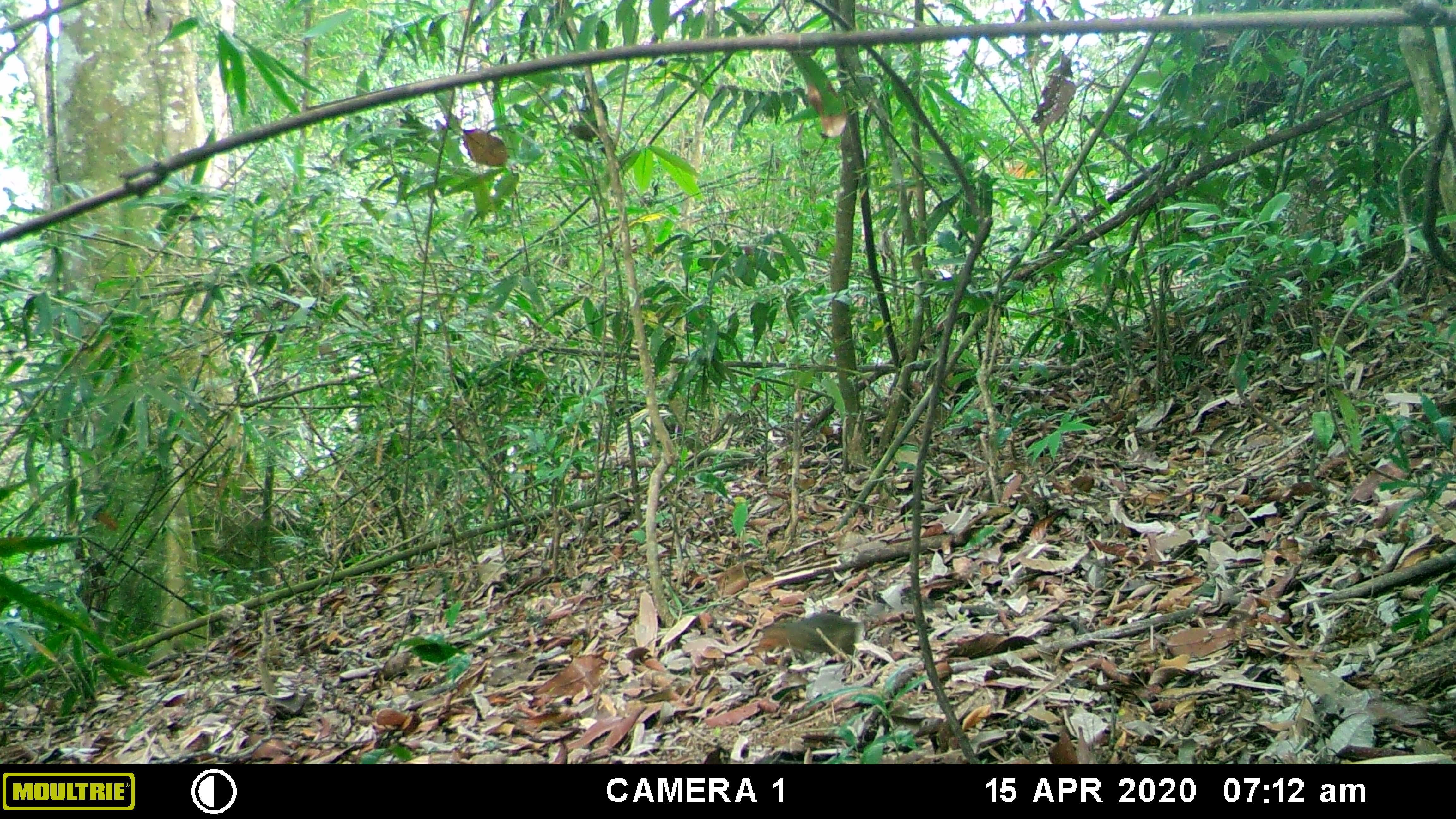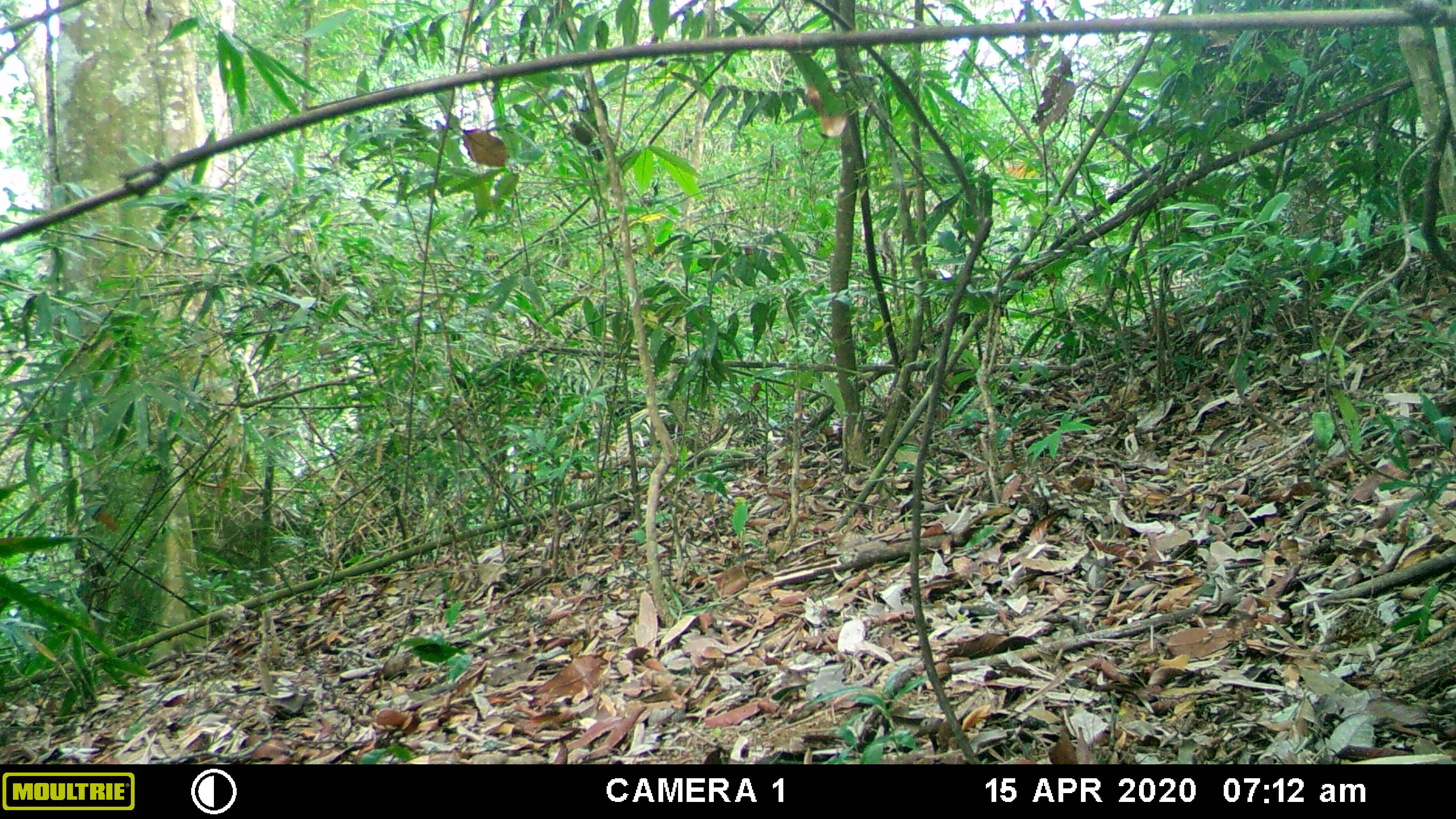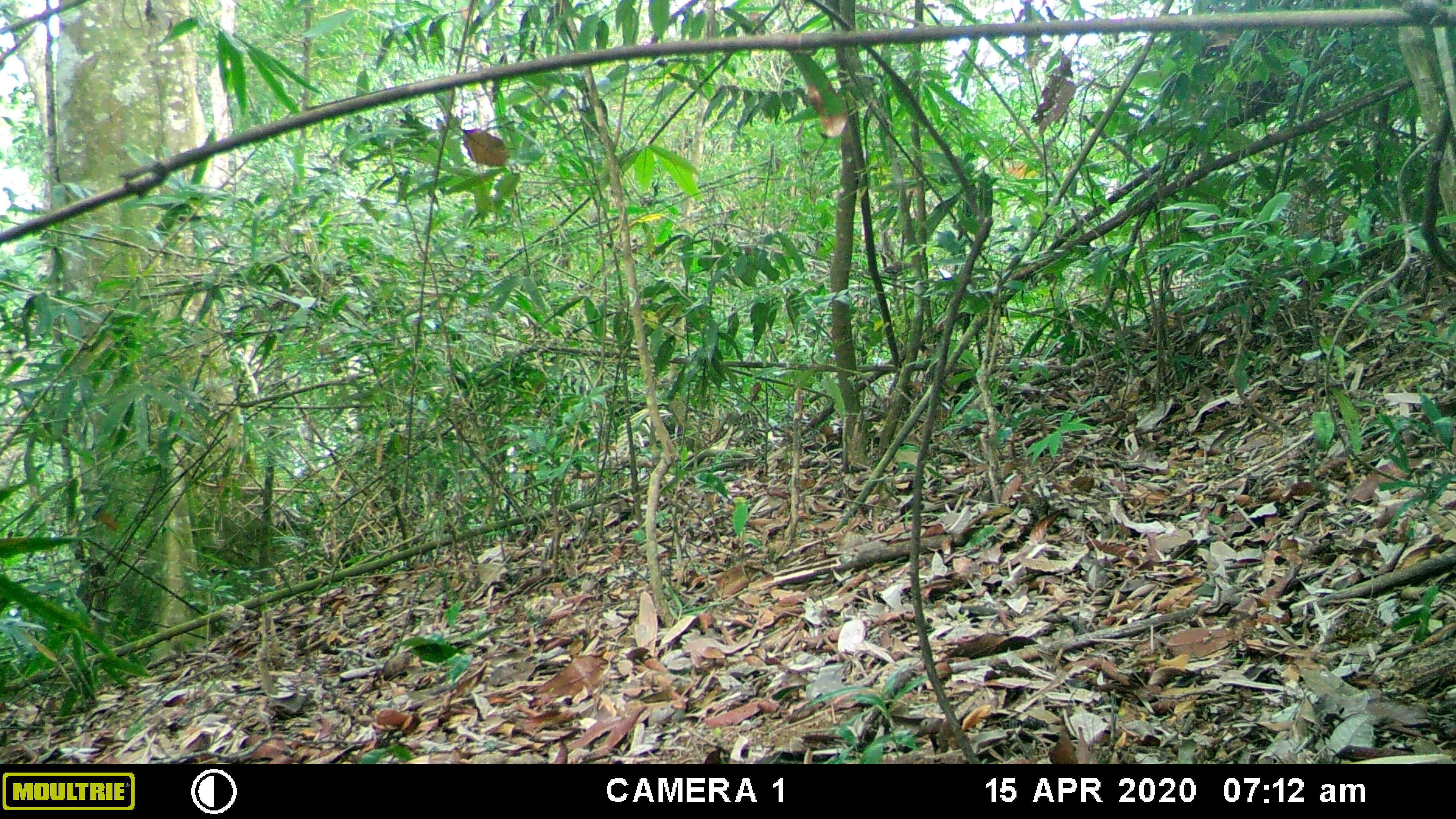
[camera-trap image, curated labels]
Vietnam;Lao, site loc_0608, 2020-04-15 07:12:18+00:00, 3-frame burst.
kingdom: Animalia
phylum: Chordata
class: Mammalia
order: Rodentia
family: Sciuridae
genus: Dremomys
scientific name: Dremomys rufigenis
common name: red-cheeked squirrel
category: red cheeked squirrel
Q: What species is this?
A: Red cheeked squirrel (red-cheeked squirrel) (Dremomys rufigenis).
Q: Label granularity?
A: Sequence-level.